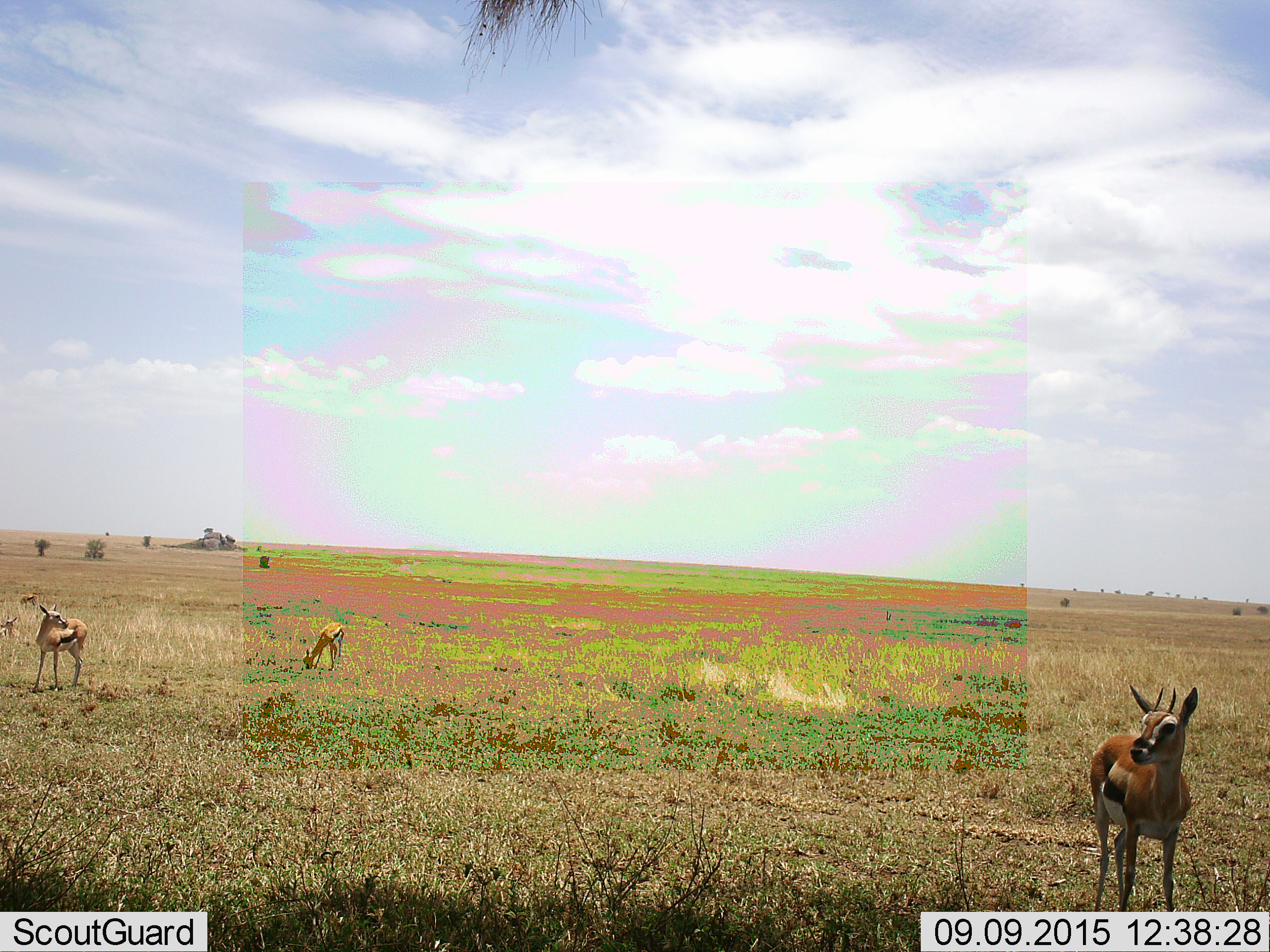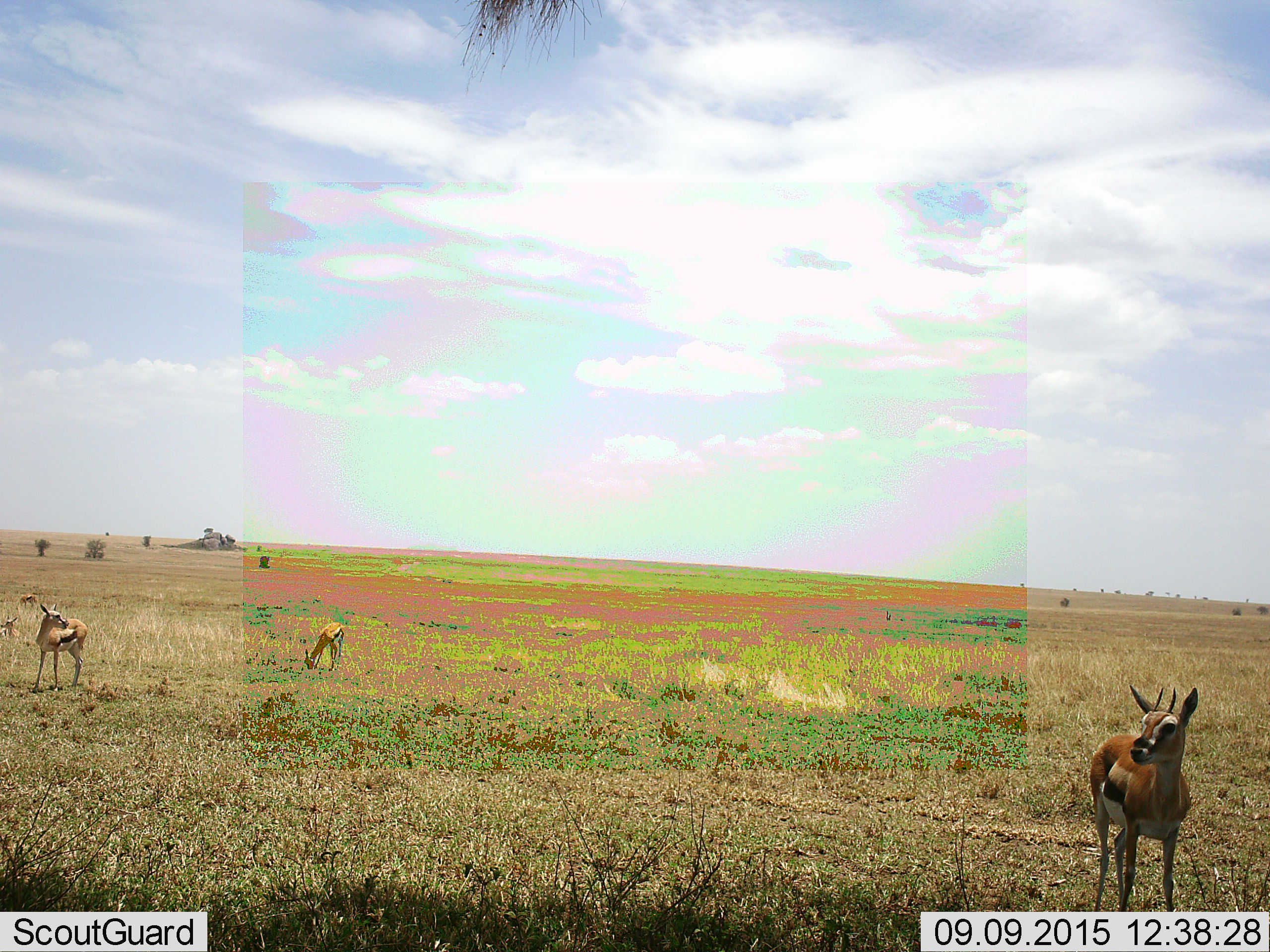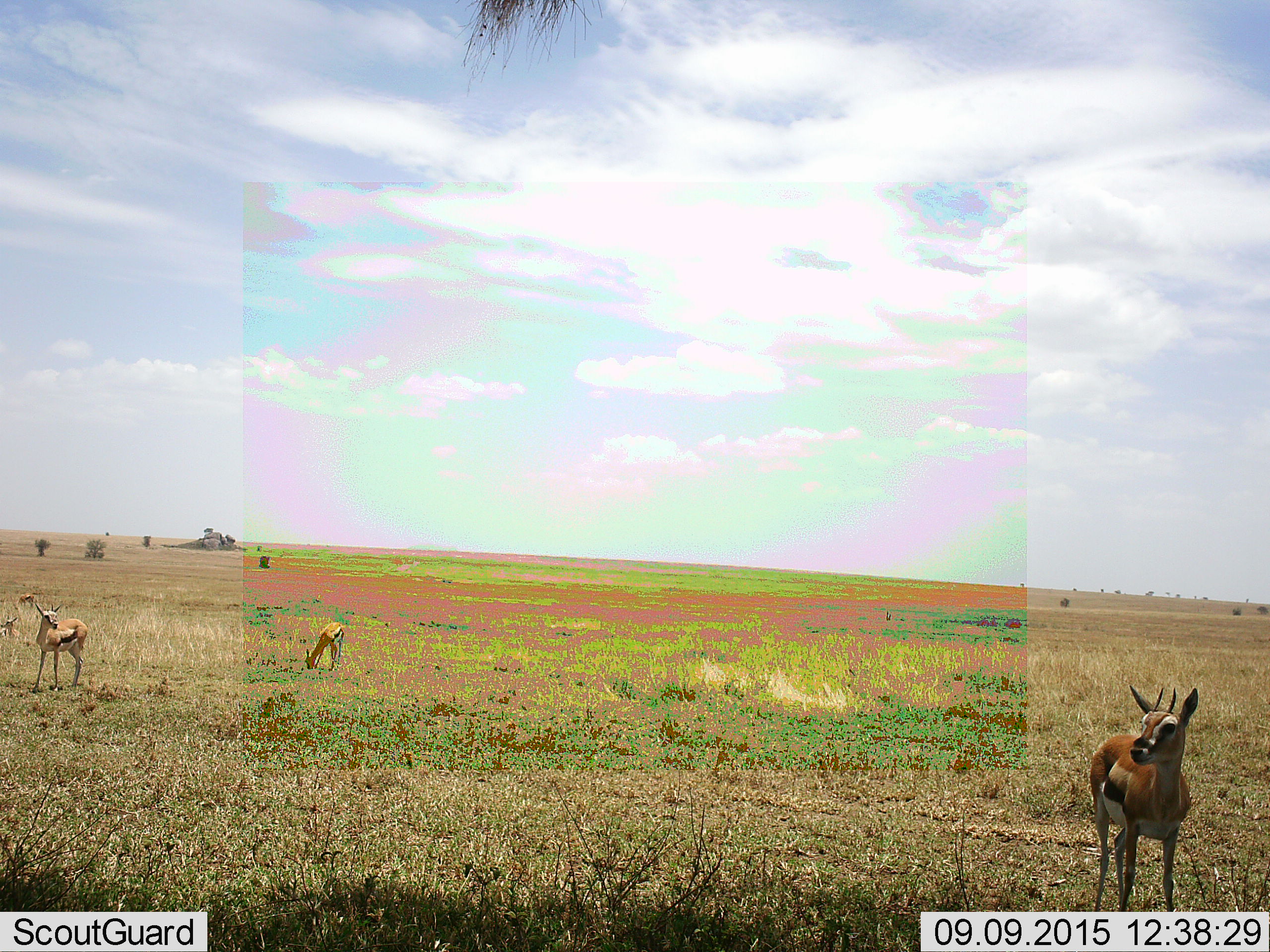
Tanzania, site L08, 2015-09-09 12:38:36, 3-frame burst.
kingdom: Animalia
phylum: Chordata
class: Mammalia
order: Artiodactyla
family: Bovidae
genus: Eudorcas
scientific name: Eudorcas thomsonii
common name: thomson's gazelle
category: gazellethomsons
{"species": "gazellethomsons (thomson's gazelle) (Eudorcas thomsonii)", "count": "5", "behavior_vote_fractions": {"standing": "100%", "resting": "71%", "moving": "0%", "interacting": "0%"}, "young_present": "0%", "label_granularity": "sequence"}